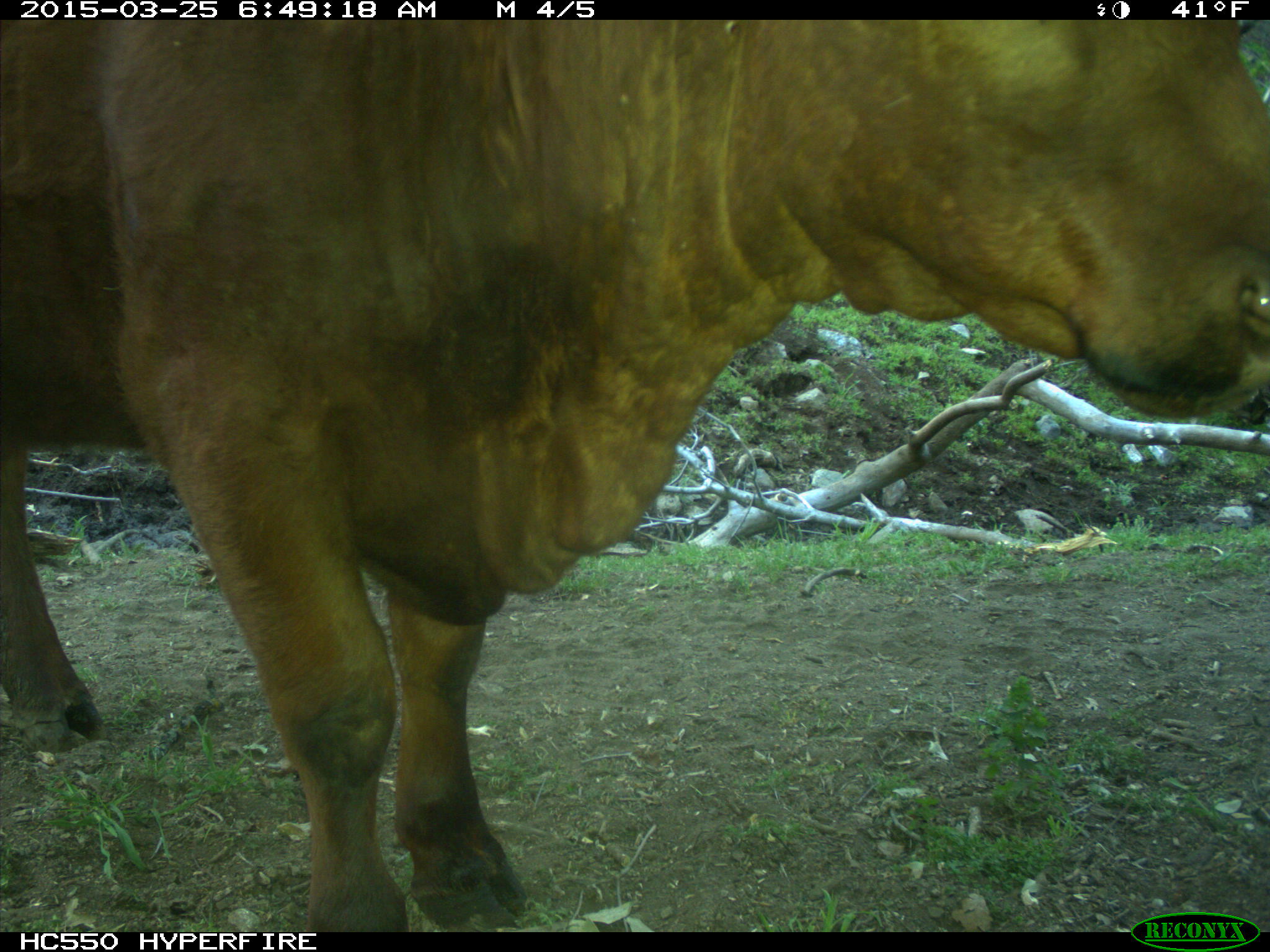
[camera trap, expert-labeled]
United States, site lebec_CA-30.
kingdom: Animalia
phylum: Chordata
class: Mammalia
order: Artiodactyla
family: Bovidae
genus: Bos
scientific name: Bos taurus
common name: domestic cow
Bos taurus (domestic cow).